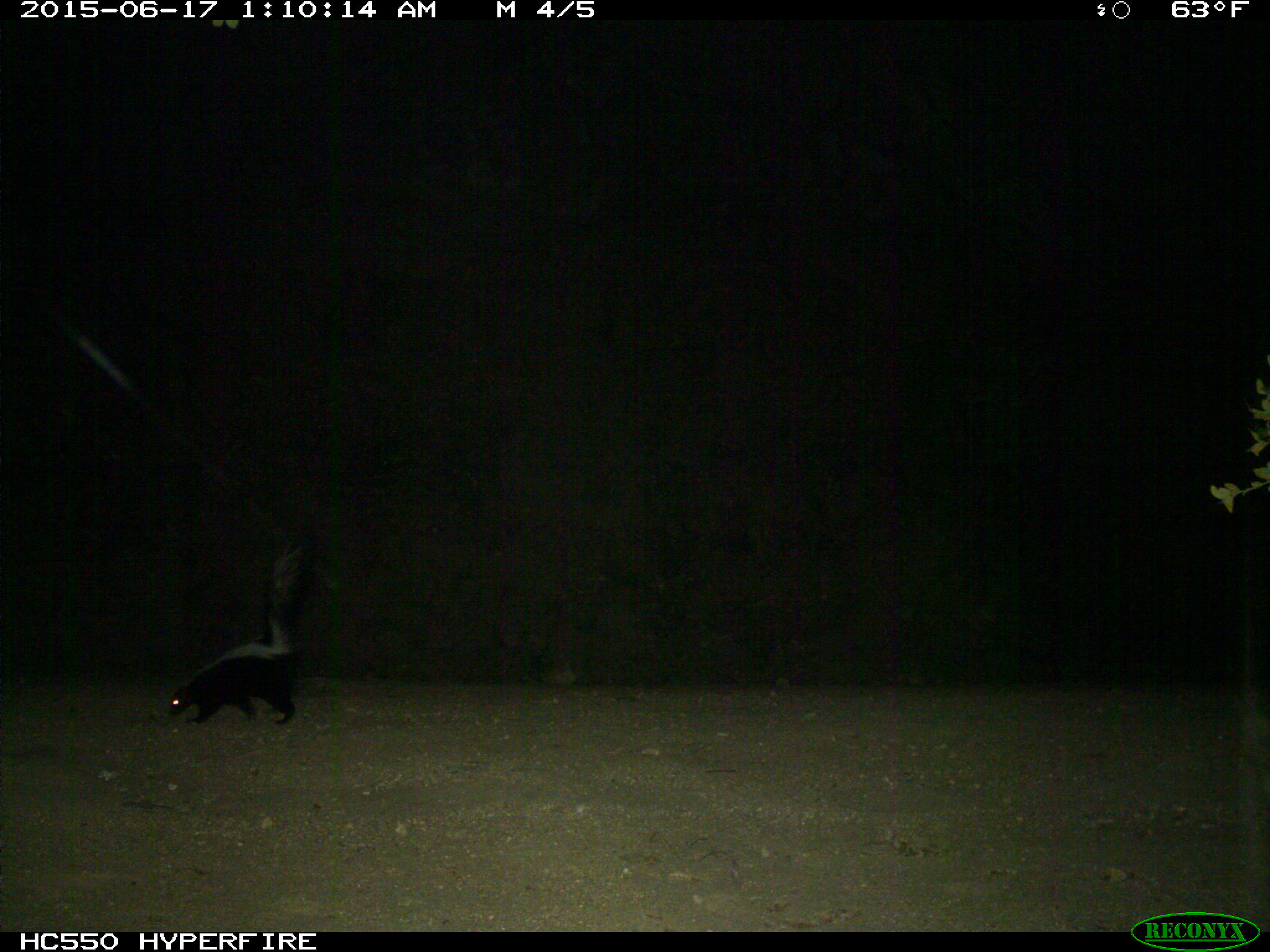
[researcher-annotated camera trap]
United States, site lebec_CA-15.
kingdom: Animalia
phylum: Chordata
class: Mammalia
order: Carnivora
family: Mephitidae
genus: Mephitis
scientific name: Mephitis mephitis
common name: striped skunk